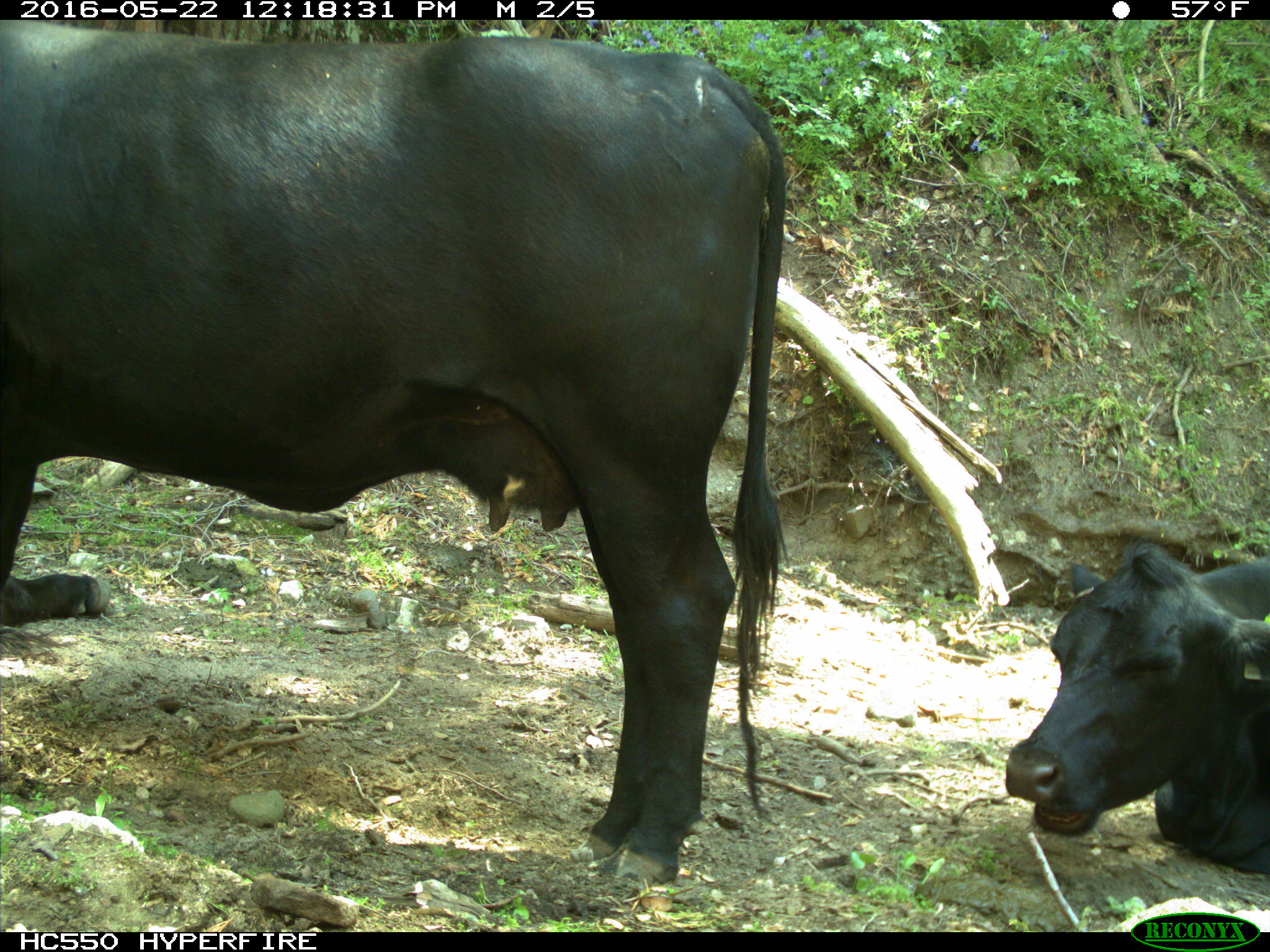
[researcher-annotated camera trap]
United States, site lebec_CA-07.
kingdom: Animalia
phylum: Chordata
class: Mammalia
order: Artiodactyla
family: Bovidae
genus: Bos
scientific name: Bos taurus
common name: domestic cow